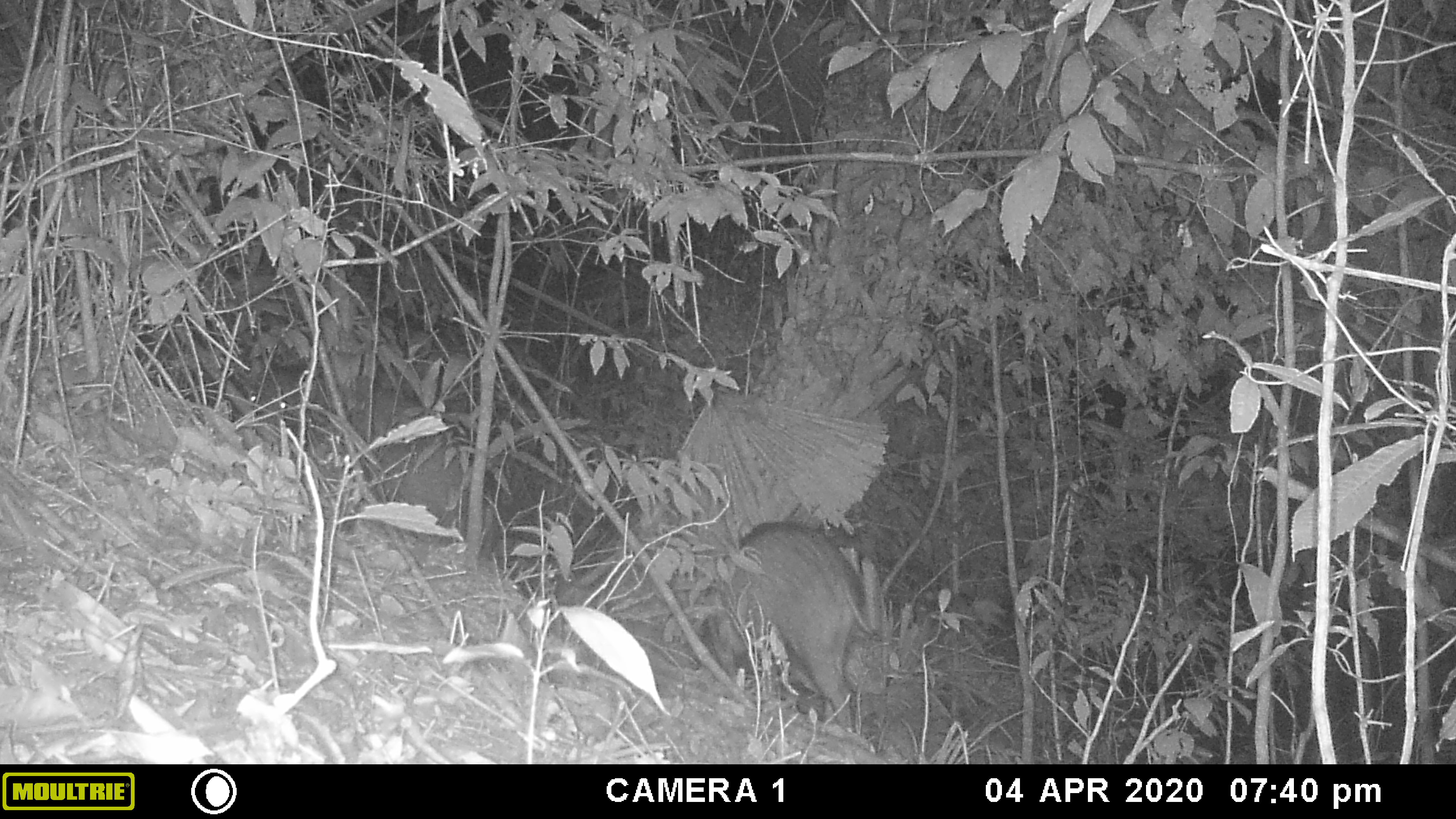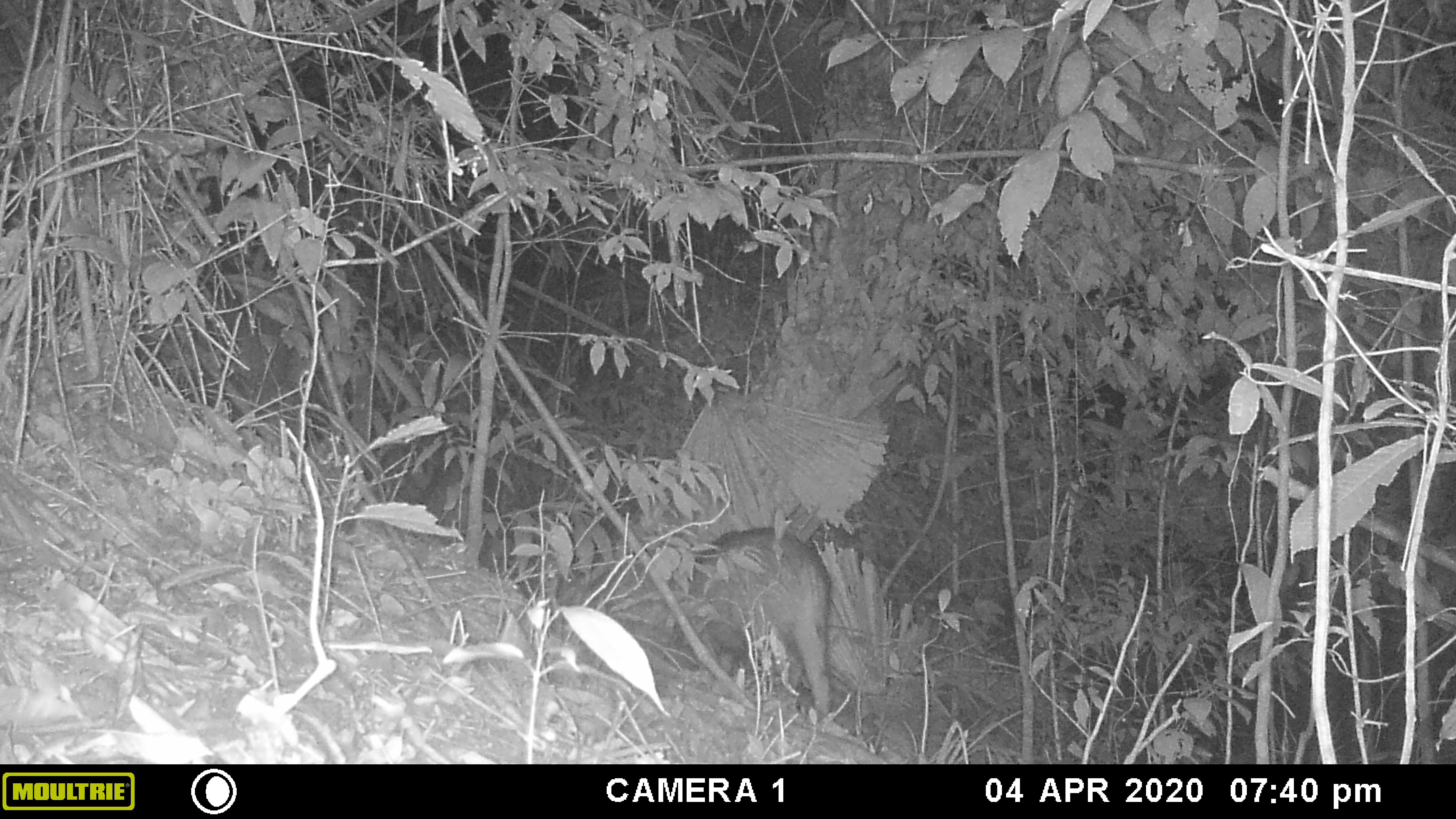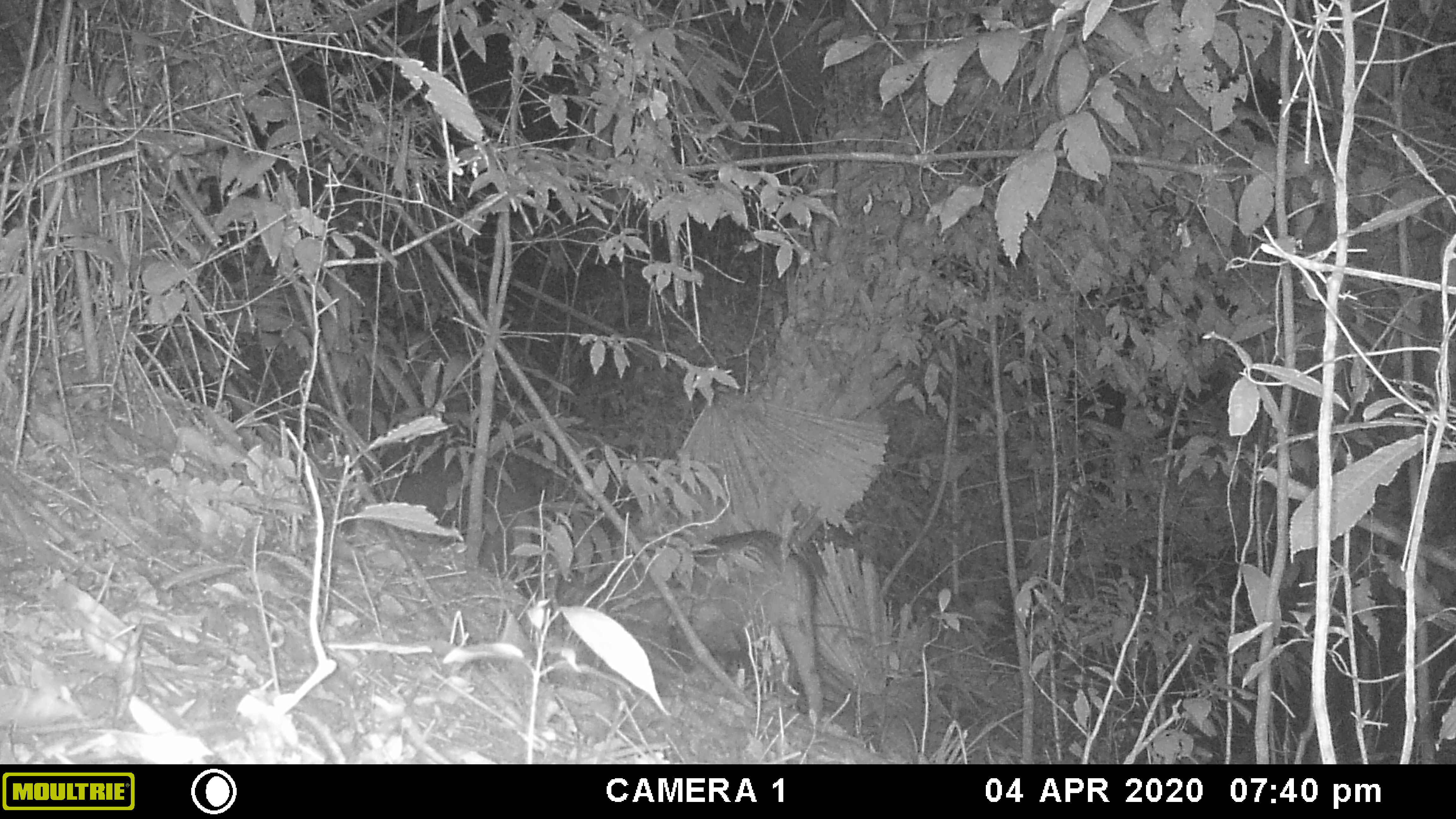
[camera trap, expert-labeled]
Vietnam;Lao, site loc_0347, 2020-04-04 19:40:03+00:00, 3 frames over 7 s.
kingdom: Animalia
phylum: Chordata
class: Mammalia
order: Artiodactyla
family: Suidae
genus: Sus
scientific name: Sus scrofa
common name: eurasian wild pig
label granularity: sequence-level